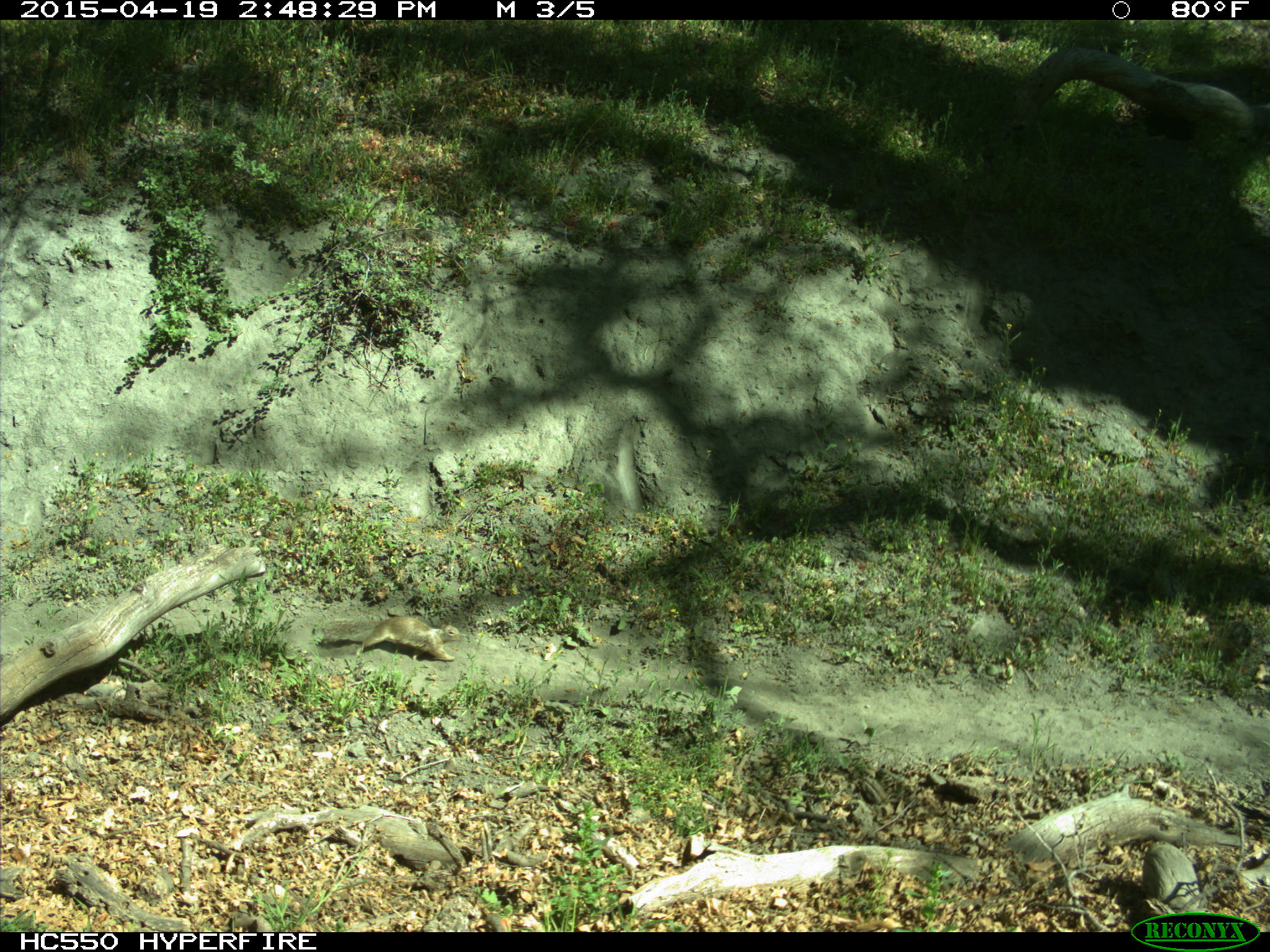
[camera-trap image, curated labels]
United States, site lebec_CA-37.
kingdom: Animalia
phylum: Chordata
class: Mammalia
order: Rodentia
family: Sciuridae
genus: Otospermophilus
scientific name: Otospermophilus beecheyi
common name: california ground squirrel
Otospermophilus beecheyi (california ground squirrel).